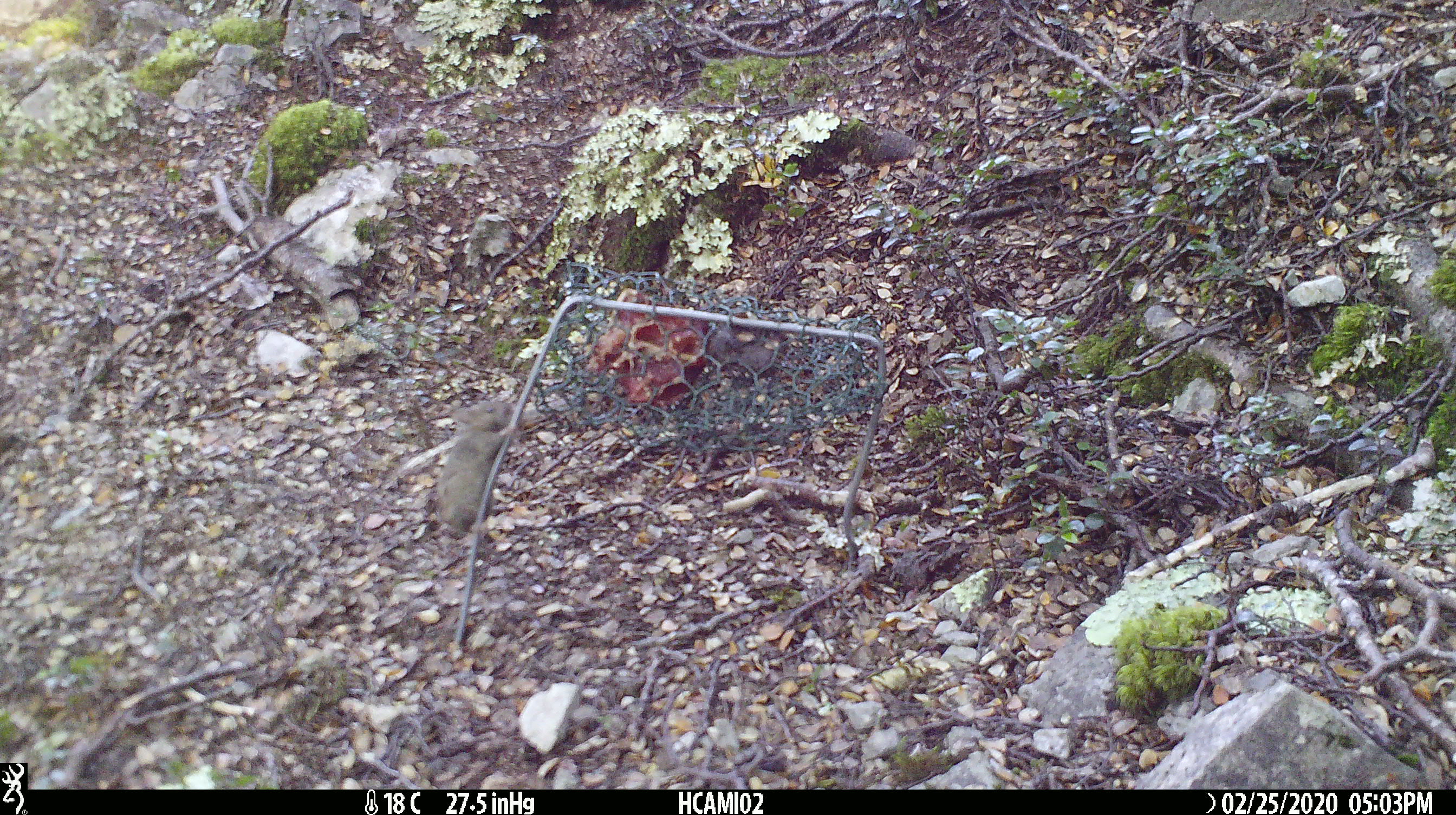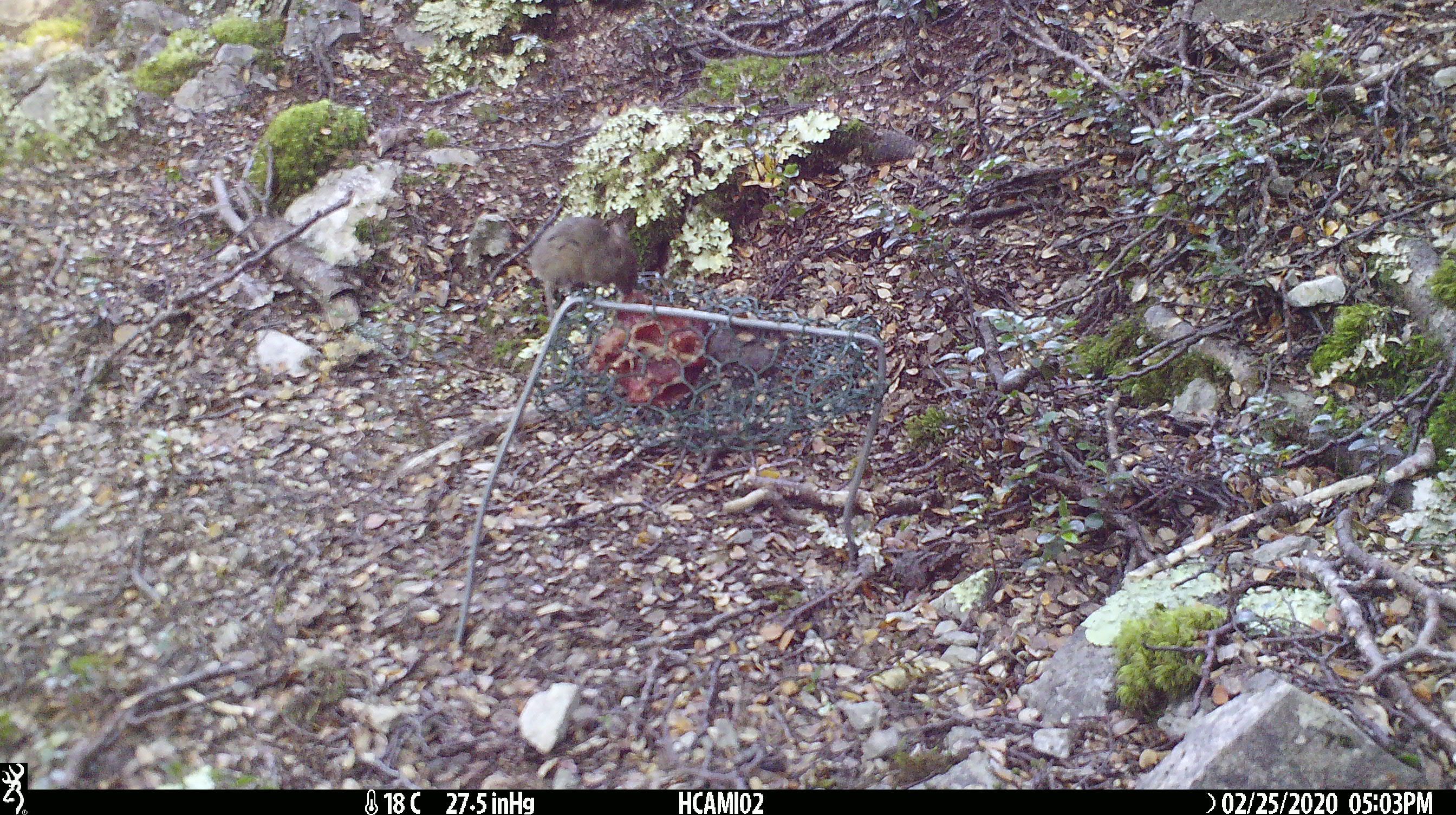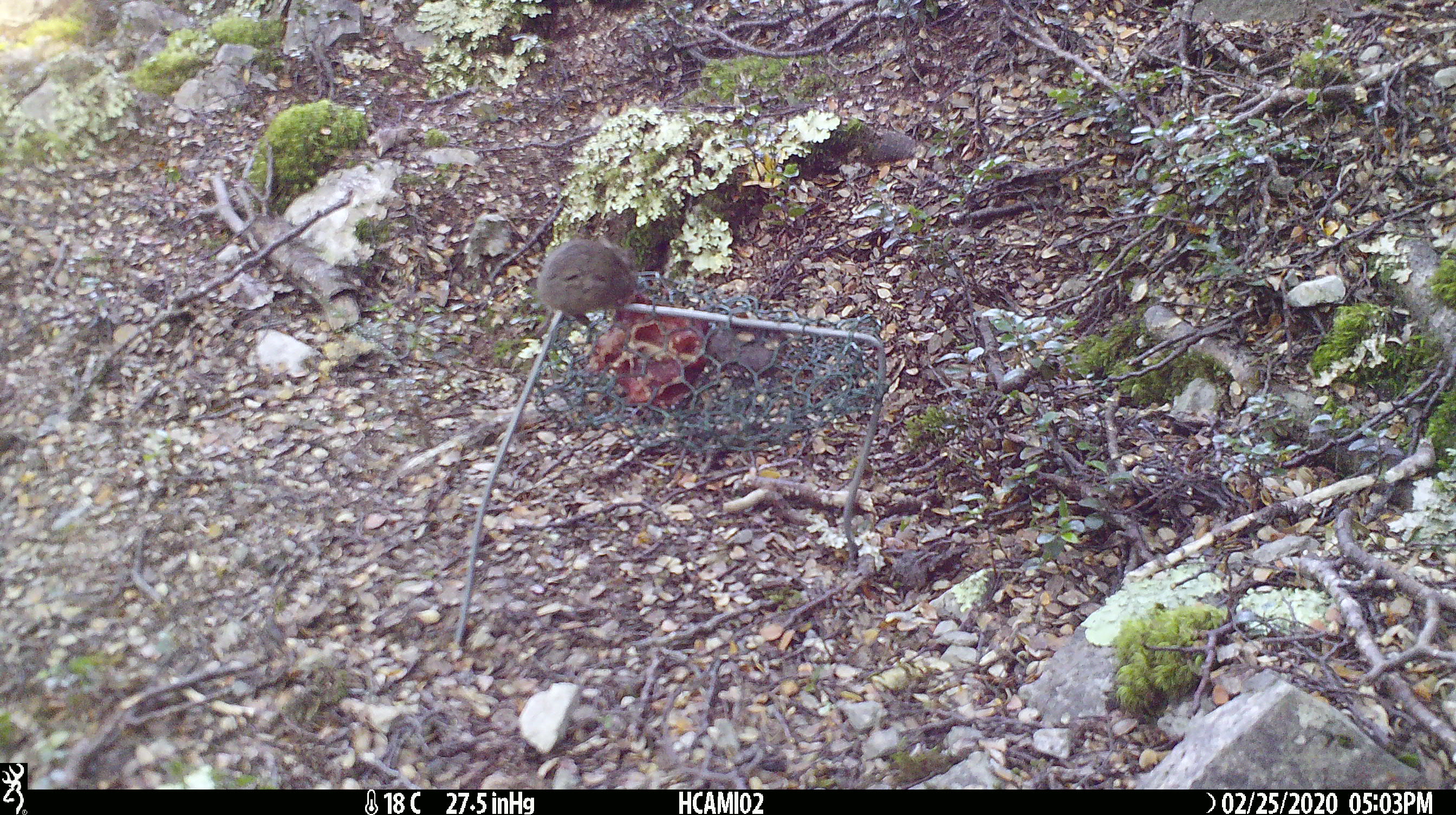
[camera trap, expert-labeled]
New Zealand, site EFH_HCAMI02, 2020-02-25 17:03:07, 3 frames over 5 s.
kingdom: Animalia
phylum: Chordata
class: Mammalia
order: Rodentia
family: Muridae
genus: Mus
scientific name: Mus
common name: mouse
Mouse (Mus).